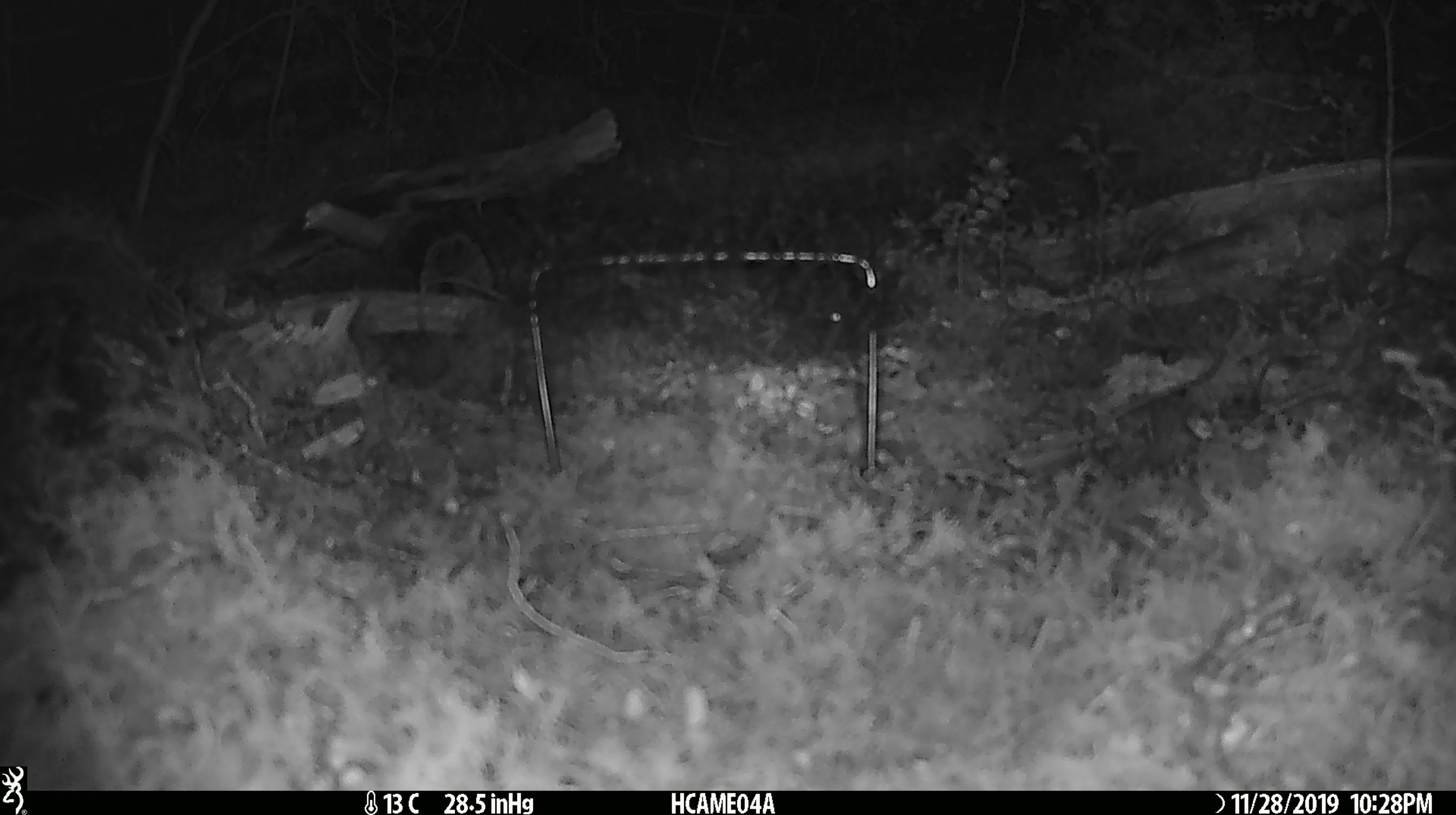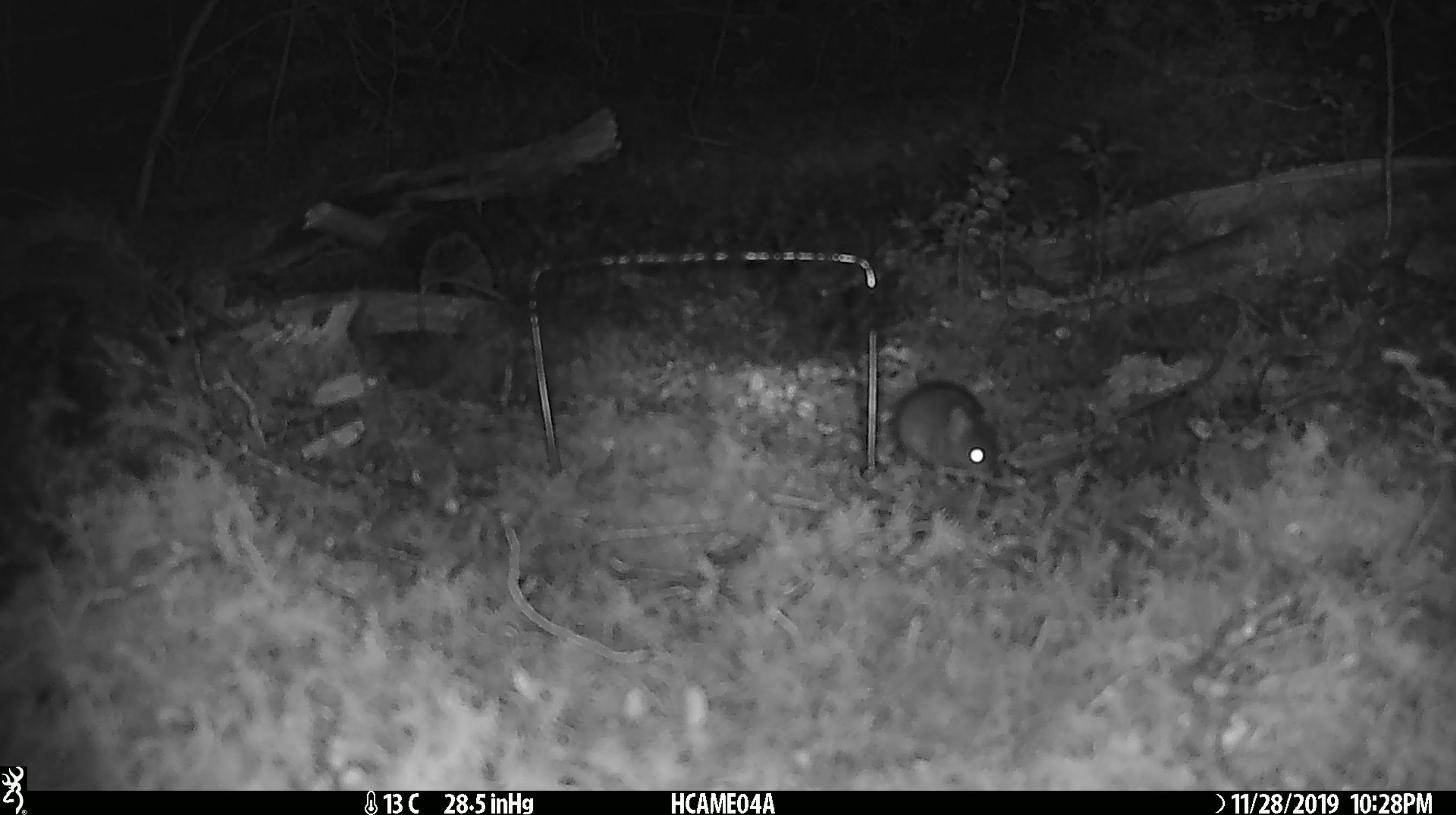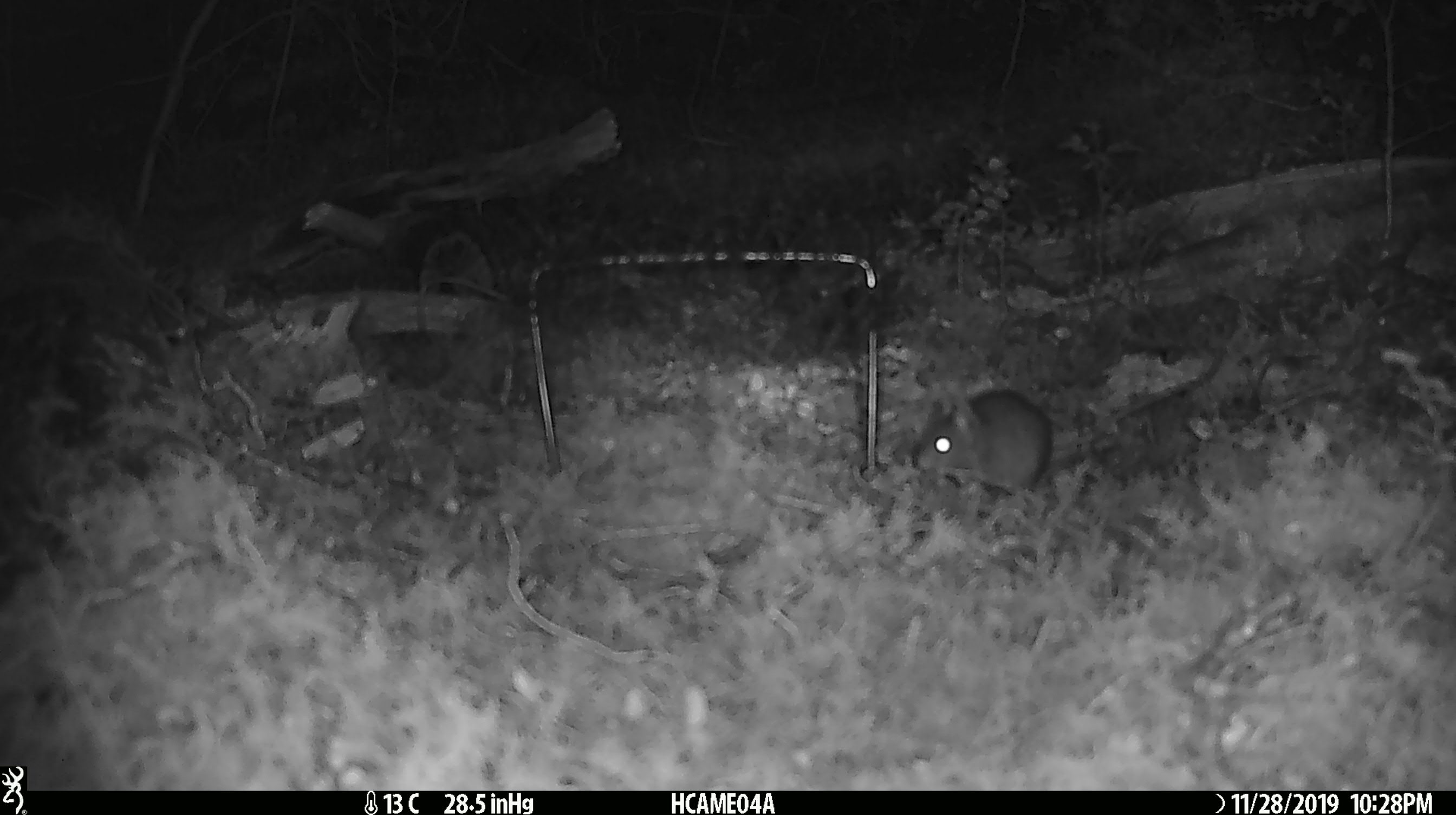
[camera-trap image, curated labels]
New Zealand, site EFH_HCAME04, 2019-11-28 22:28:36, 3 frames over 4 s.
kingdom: Animalia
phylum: Chordata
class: Mammalia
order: Rodentia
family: Muridae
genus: Mus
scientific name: Mus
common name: mouse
Mouse (Mus).